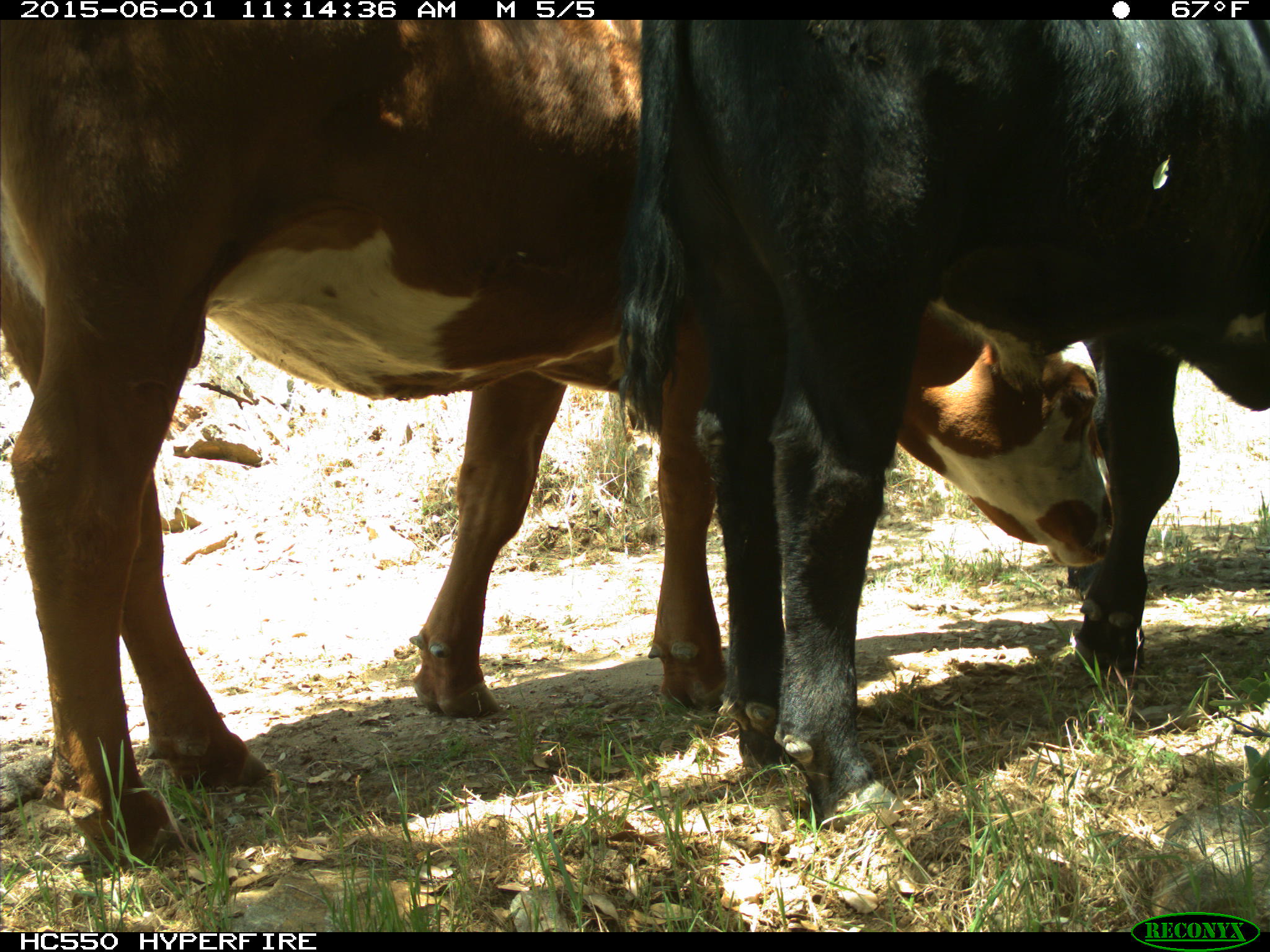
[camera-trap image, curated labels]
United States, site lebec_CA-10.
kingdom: Animalia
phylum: Chordata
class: Mammalia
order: Artiodactyla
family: Bovidae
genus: Bos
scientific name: Bos taurus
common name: domestic cow